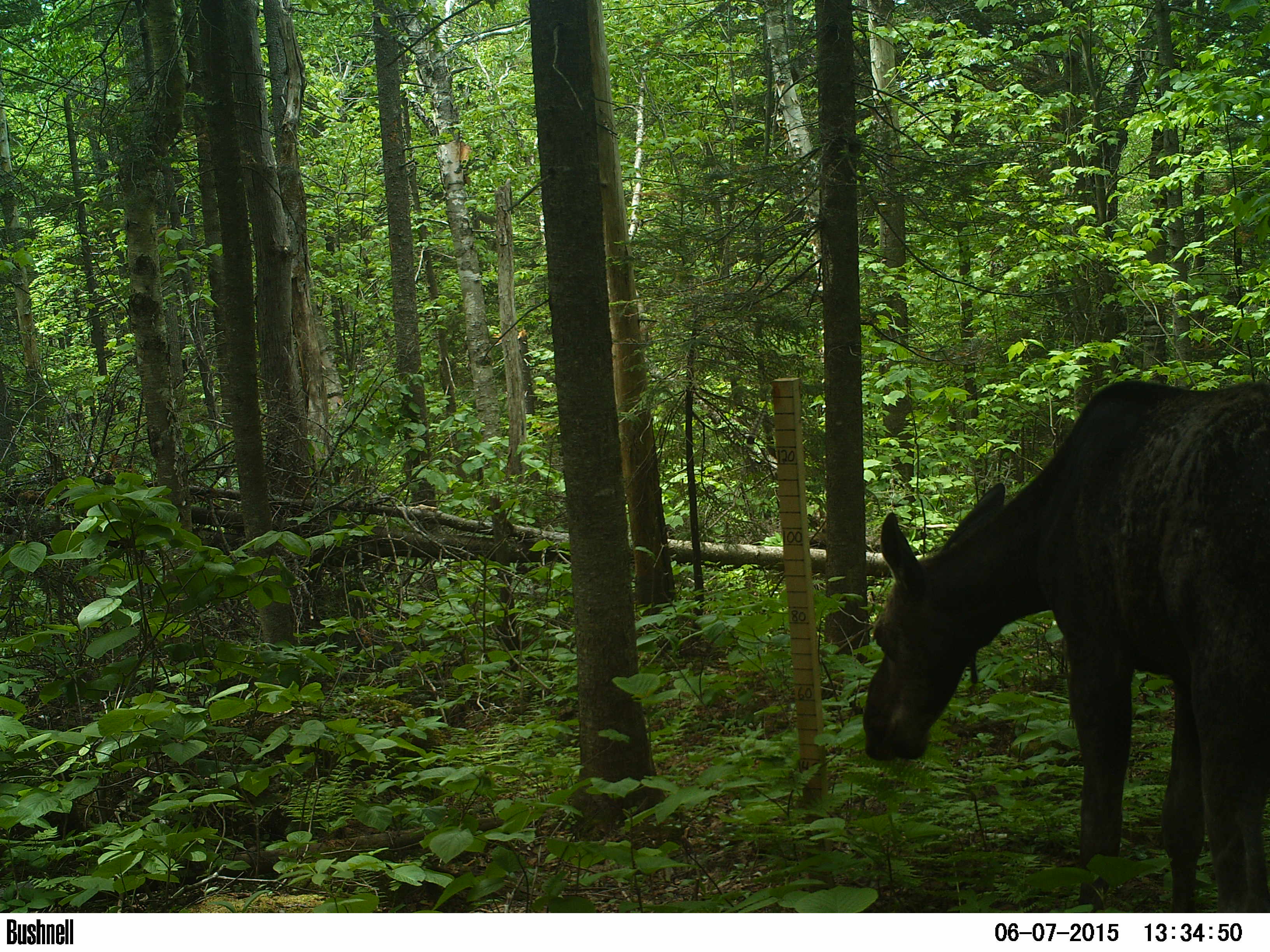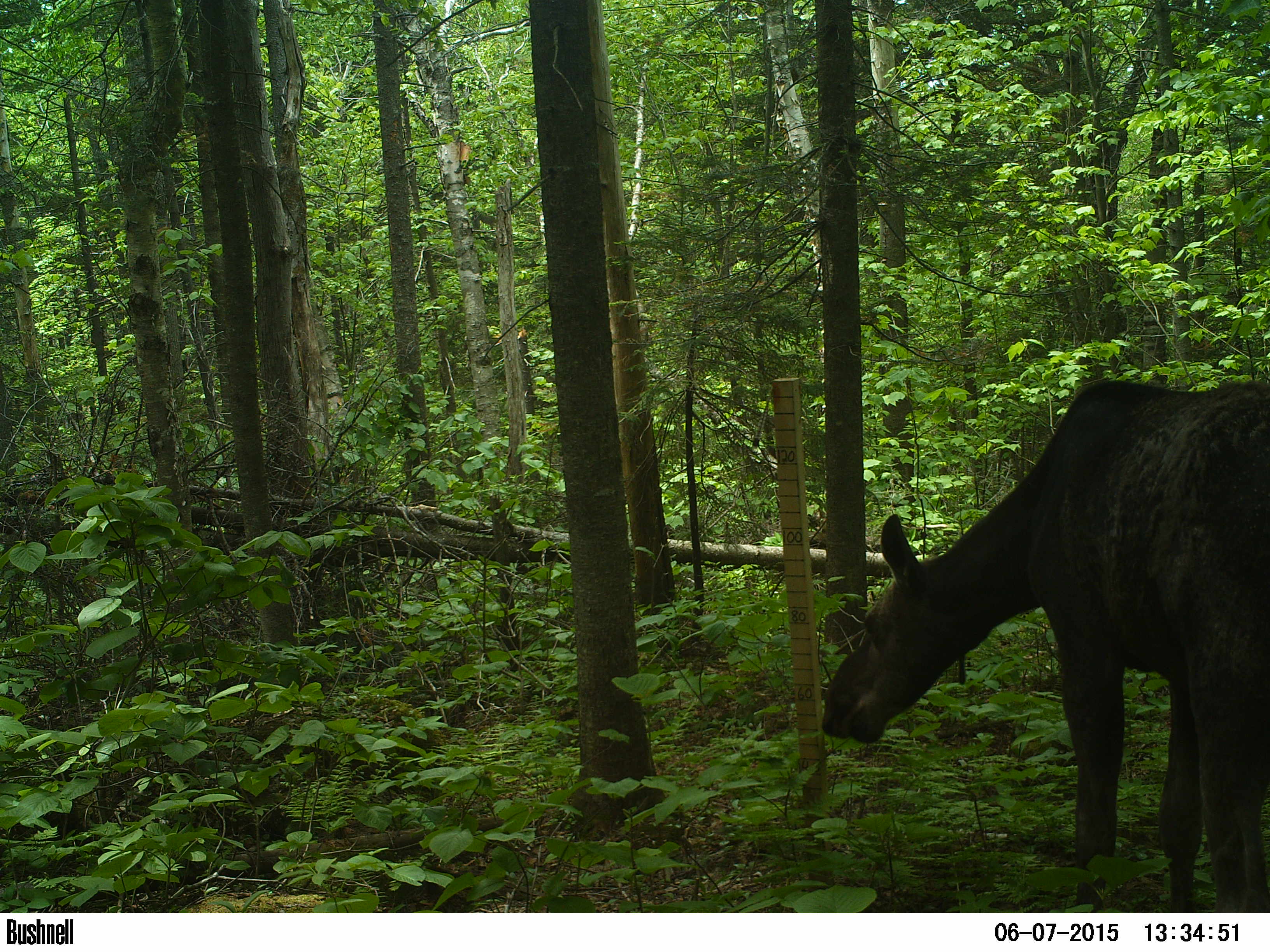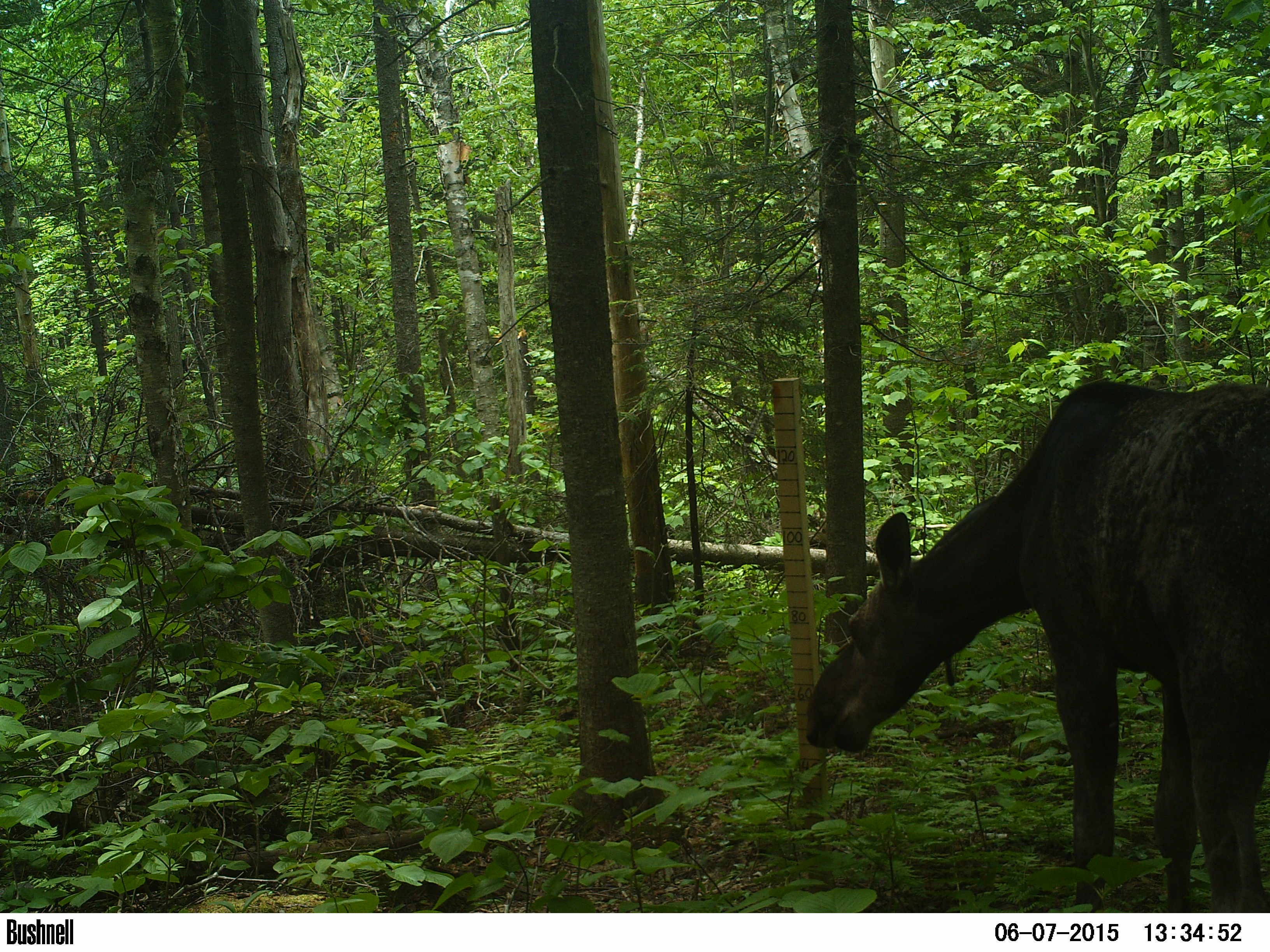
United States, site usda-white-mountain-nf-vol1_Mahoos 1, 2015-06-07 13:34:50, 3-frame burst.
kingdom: Animalia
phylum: Chordata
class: Mammalia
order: Artiodactyla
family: Cervidae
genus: Alces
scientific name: Alces alces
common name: moose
Moose (Alces alces).